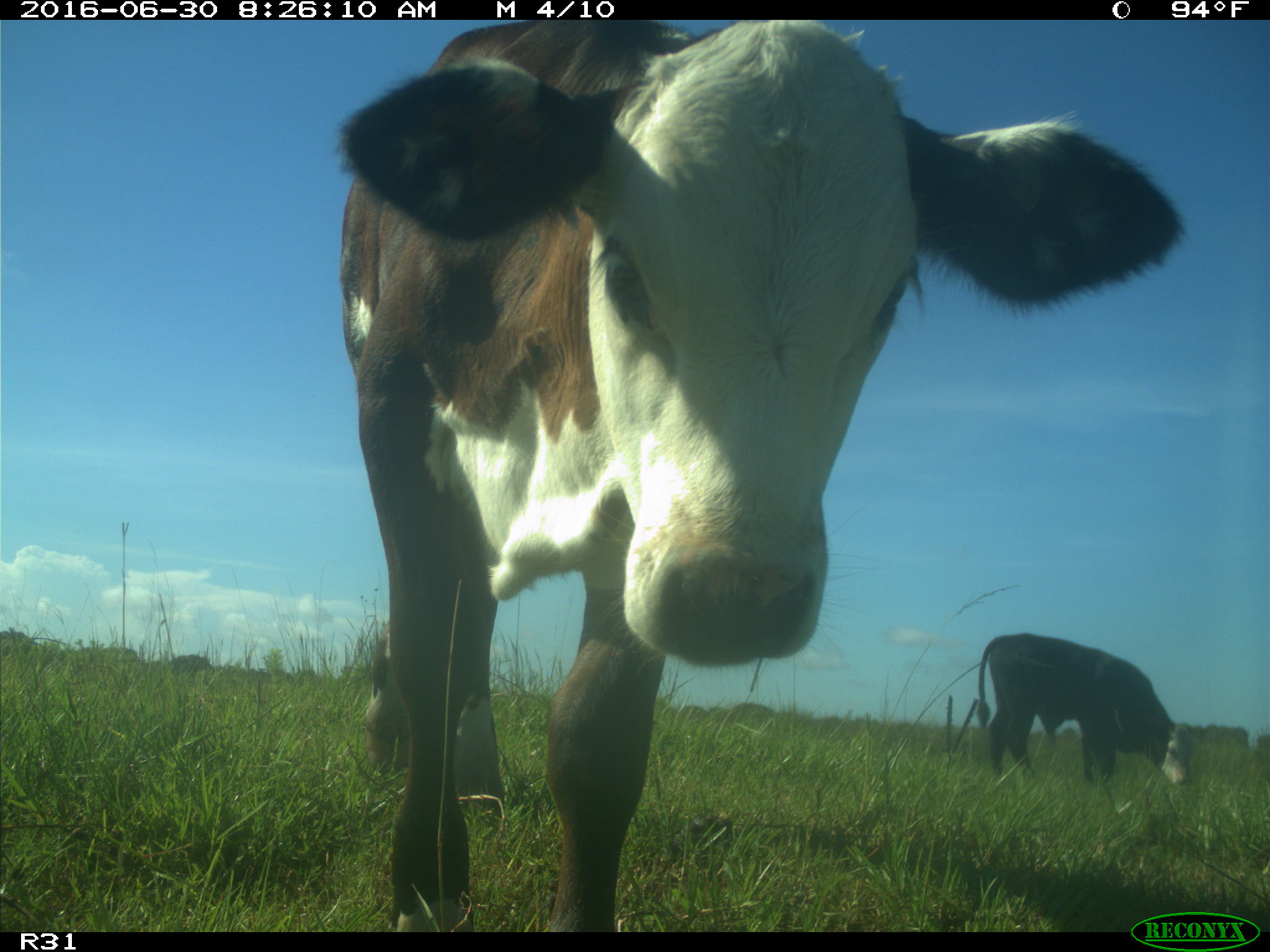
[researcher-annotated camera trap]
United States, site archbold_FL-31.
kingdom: Animalia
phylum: Chordata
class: Mammalia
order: Artiodactyla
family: Bovidae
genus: Bos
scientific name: Bos taurus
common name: domestic cow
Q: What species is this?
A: Bos taurus (domestic cow).